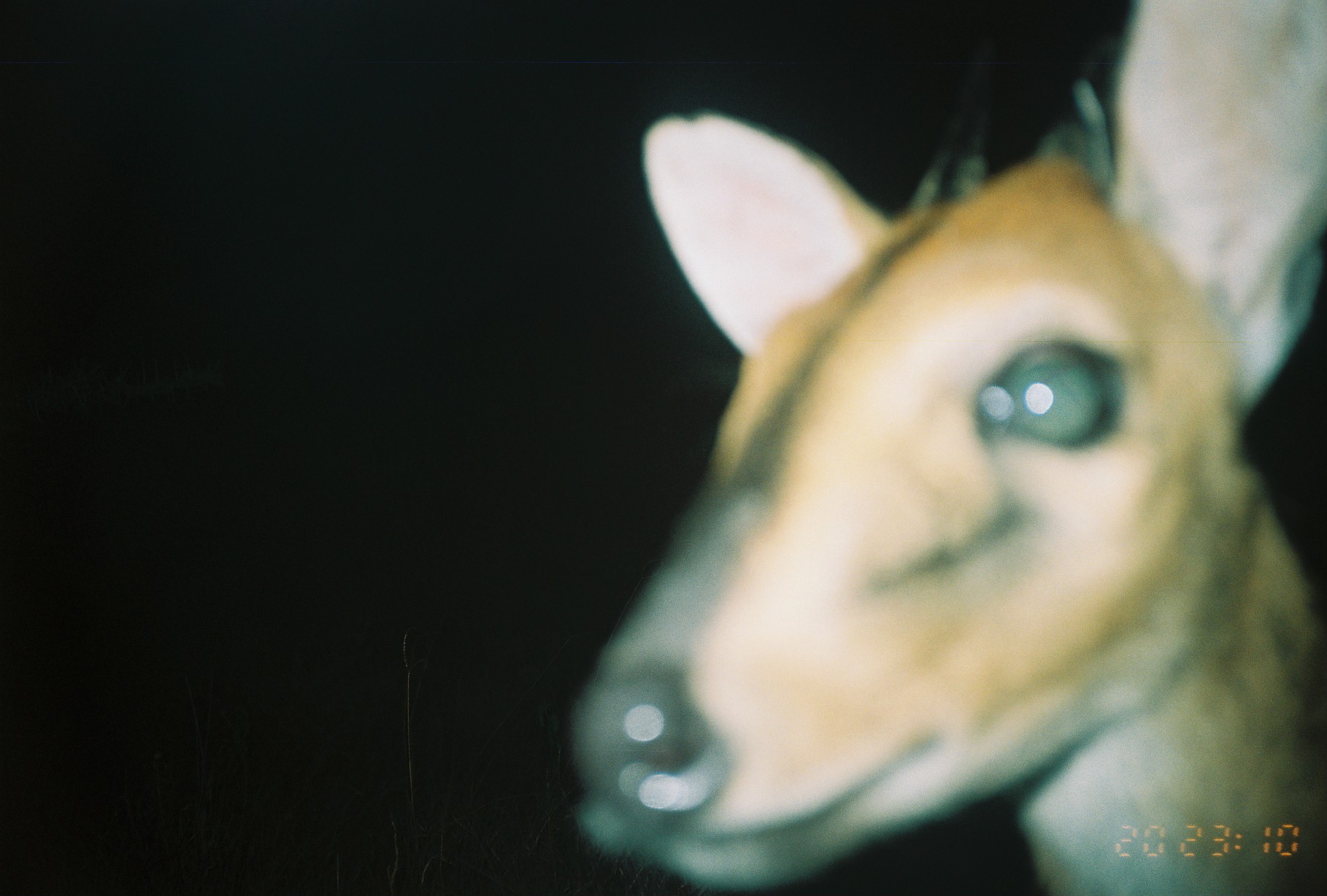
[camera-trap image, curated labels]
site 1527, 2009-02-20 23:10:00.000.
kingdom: Animalia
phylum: Chordata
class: Mammalia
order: Artiodactyla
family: Bovidae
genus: Sylvicapra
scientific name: Sylvicapra grimmia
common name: bush duiker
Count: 1.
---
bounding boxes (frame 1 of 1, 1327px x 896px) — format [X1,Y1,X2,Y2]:
sylvicapra grimmia: [561,0,1327,896]